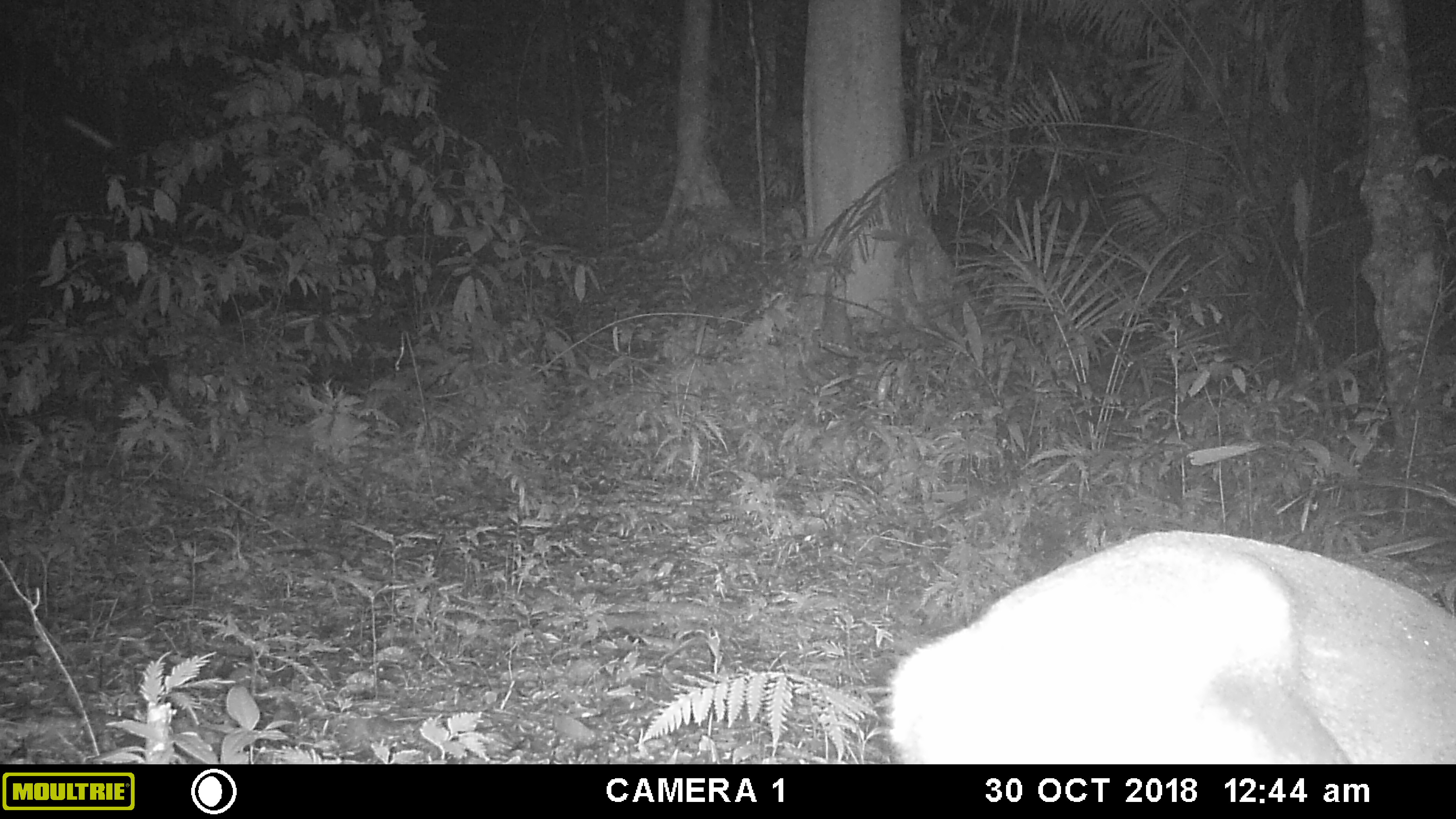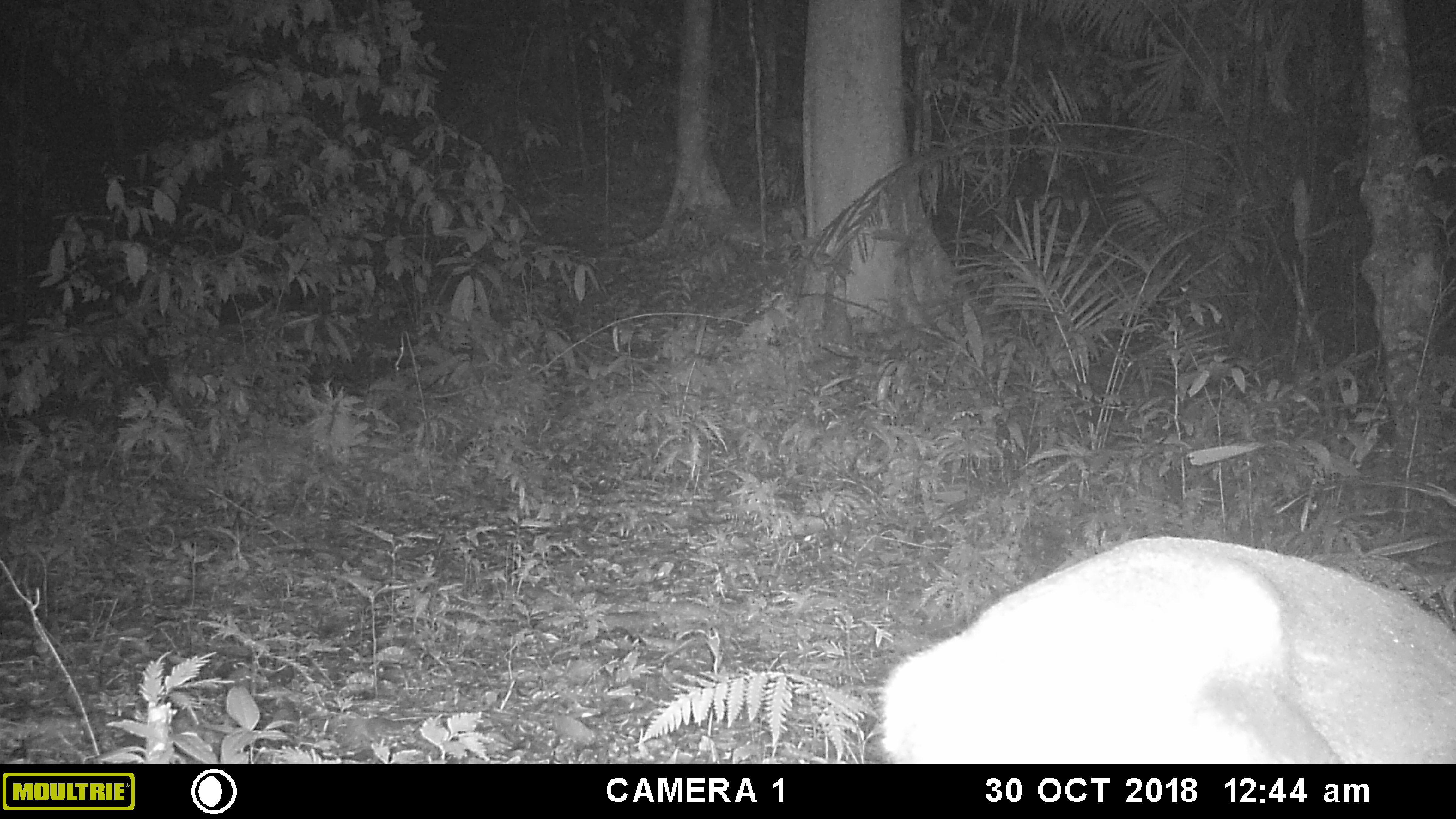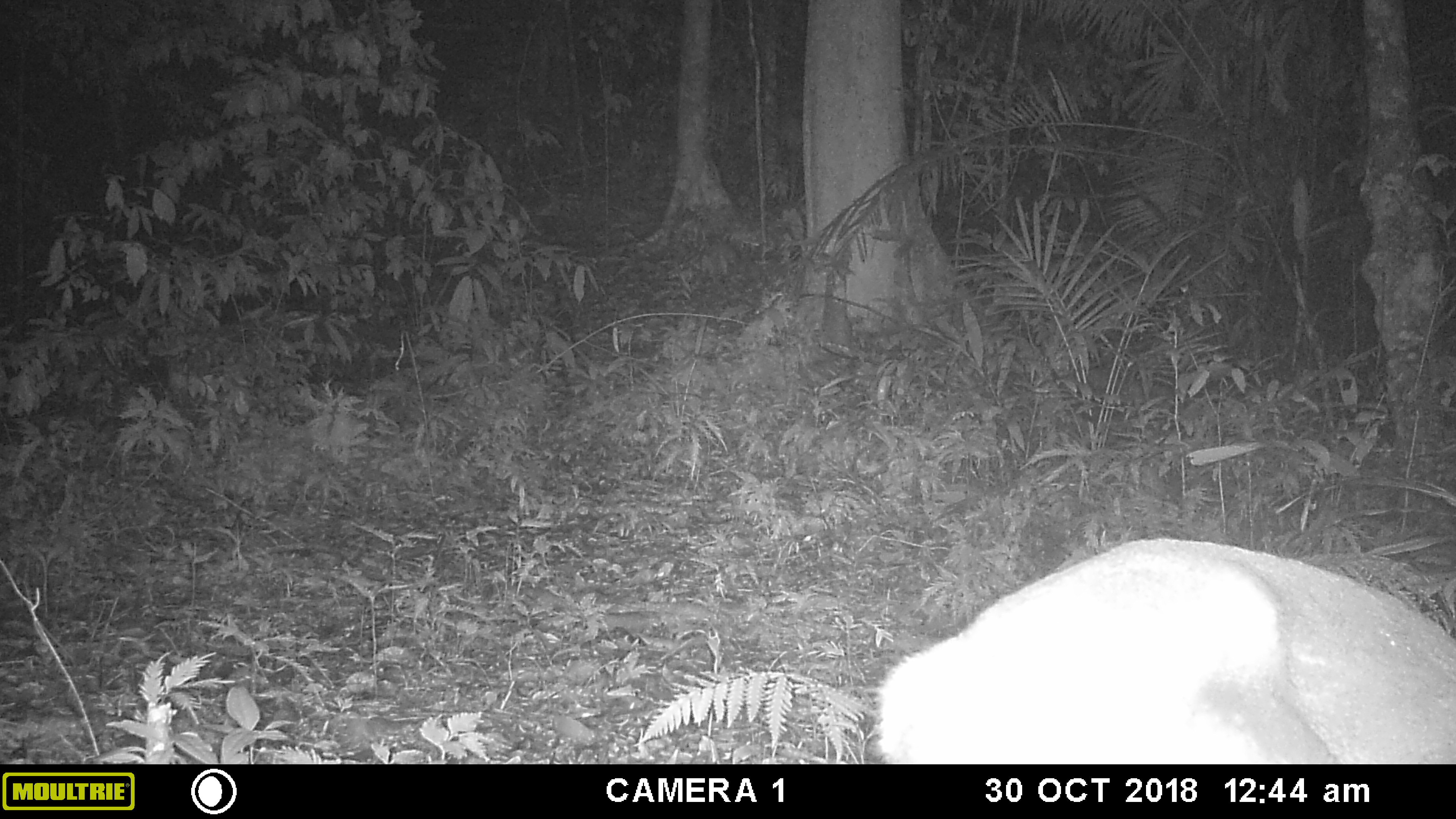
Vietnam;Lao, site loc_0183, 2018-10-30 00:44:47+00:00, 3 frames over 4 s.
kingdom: Animalia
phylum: Chordata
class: Mammalia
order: Artiodactyla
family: Cervidae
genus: Muntiacus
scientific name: Muntiacus vuquangensis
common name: large-antlered muntjac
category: large antlered muntjac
Large antlered muntjac (large-antlered muntjac) (Muntiacus vuquangensis). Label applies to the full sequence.